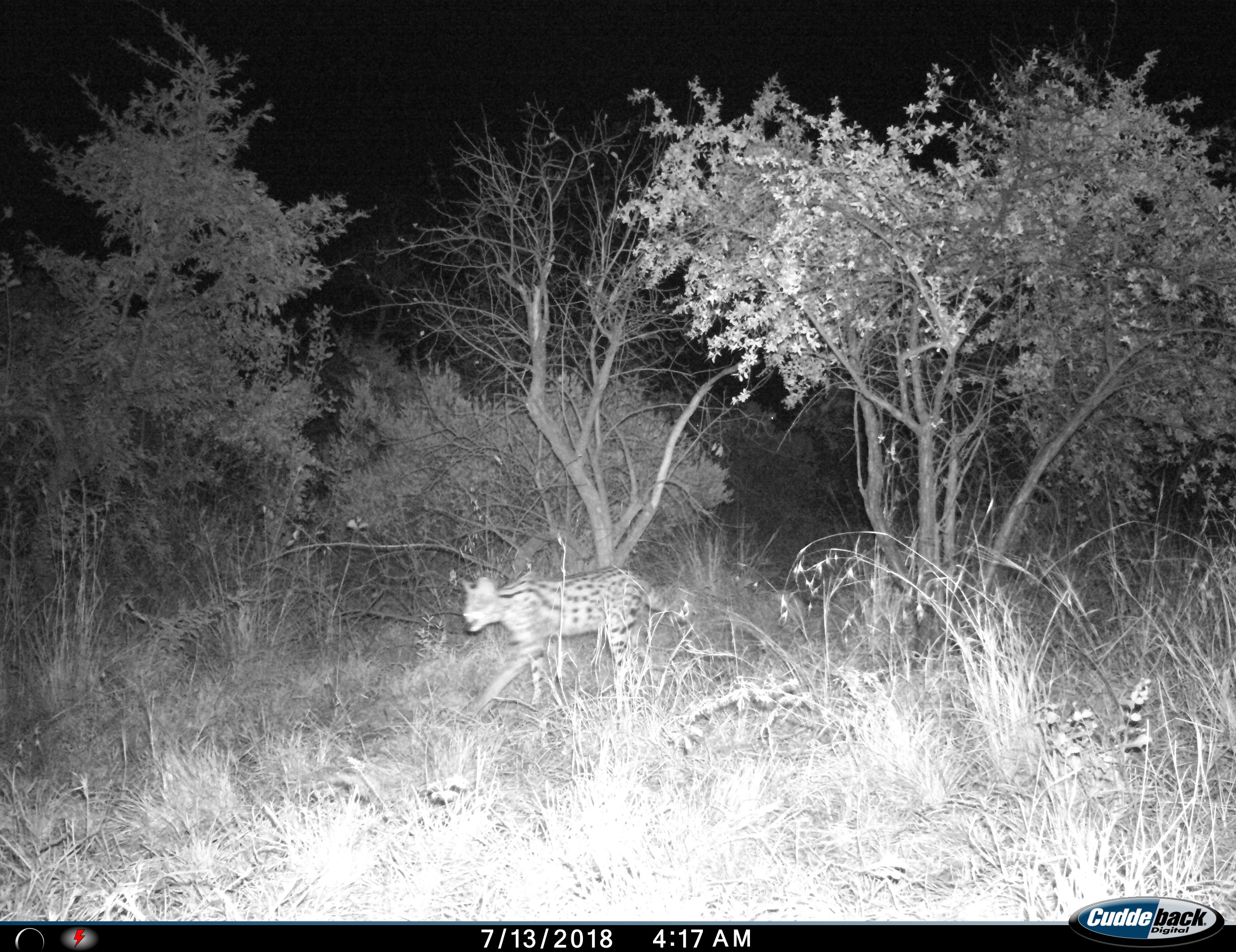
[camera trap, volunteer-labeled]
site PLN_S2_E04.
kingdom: Animalia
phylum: Chordata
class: Mammalia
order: Carnivora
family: Felidae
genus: Leptailurus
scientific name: Leptailurus serval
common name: serval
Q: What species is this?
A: Serval (Leptailurus serval).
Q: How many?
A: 1.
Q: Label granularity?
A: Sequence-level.